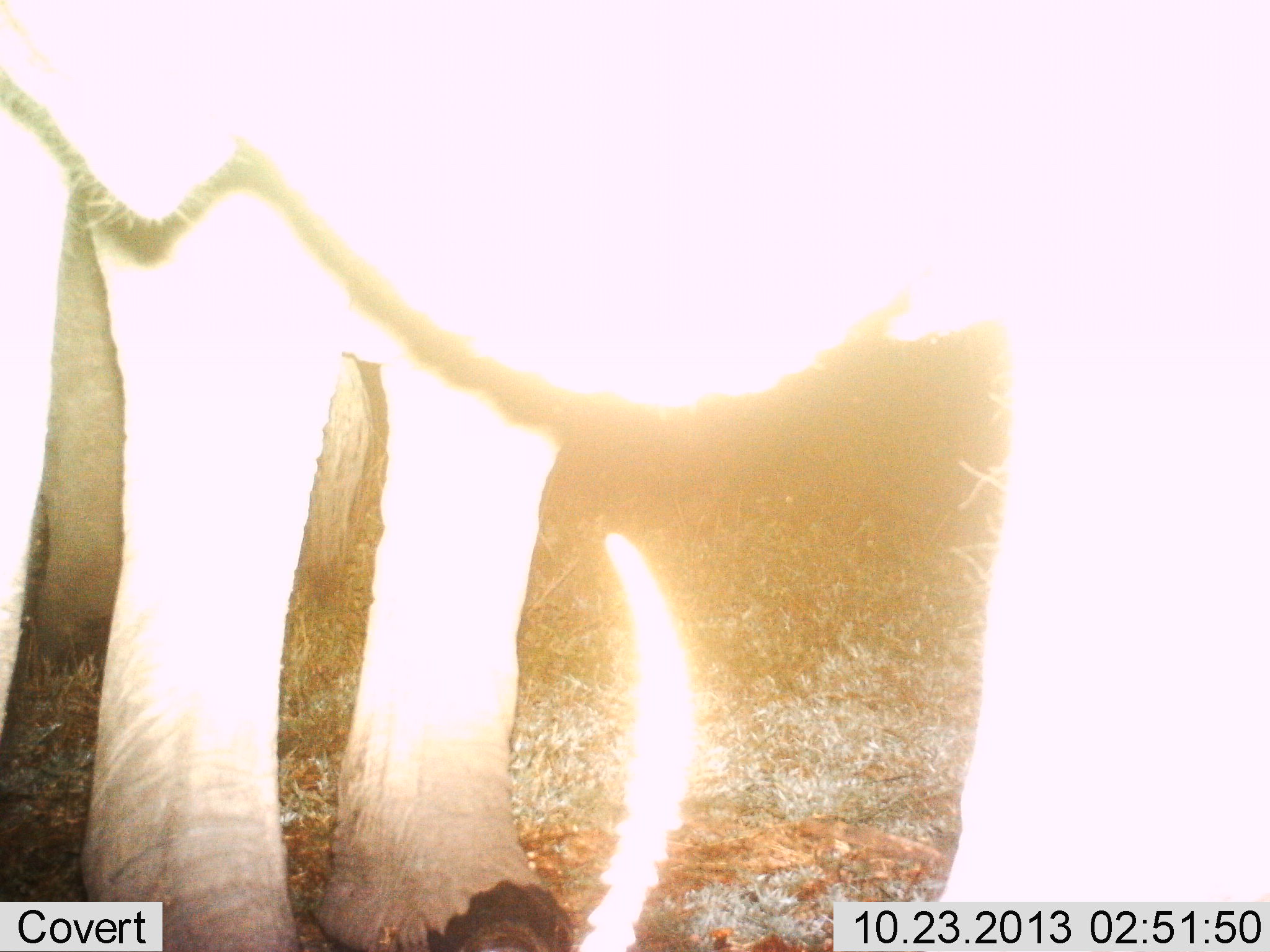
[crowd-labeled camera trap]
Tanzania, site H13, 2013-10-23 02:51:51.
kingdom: Animalia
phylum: Chordata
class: Mammalia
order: Proboscidea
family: Elephantidae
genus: Loxodonta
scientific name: Loxodonta africana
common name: african bush elephant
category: elephant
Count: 2.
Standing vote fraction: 100%.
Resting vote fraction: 0%.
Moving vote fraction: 0%.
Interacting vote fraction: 0%.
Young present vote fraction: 0%.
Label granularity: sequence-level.